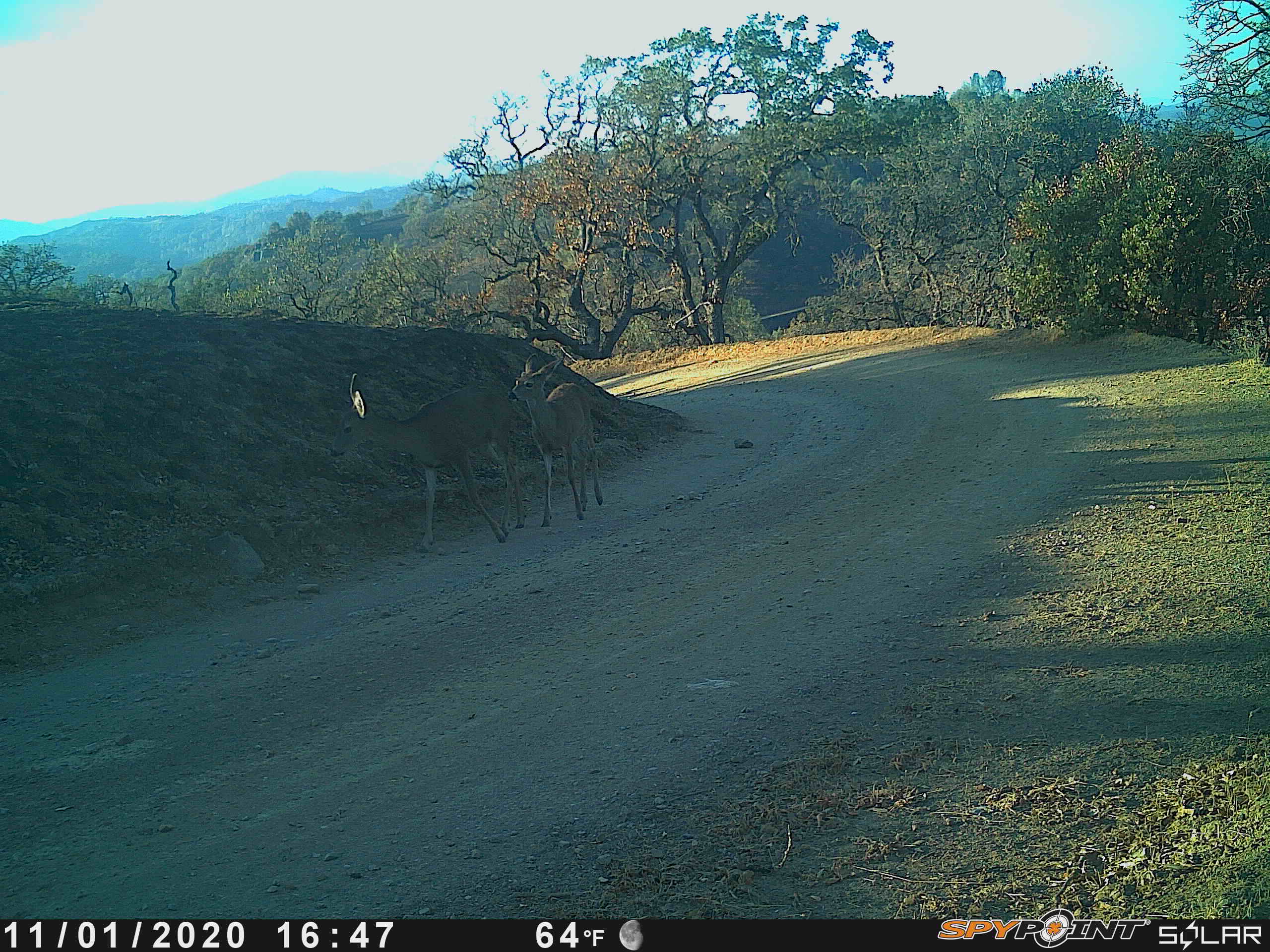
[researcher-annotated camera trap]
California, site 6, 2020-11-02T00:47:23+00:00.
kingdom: Animalia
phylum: Chordata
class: Mammalia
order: Artiodactyla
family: Cervidae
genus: Odocoileus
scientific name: Odocoileus hemionus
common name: mule deer